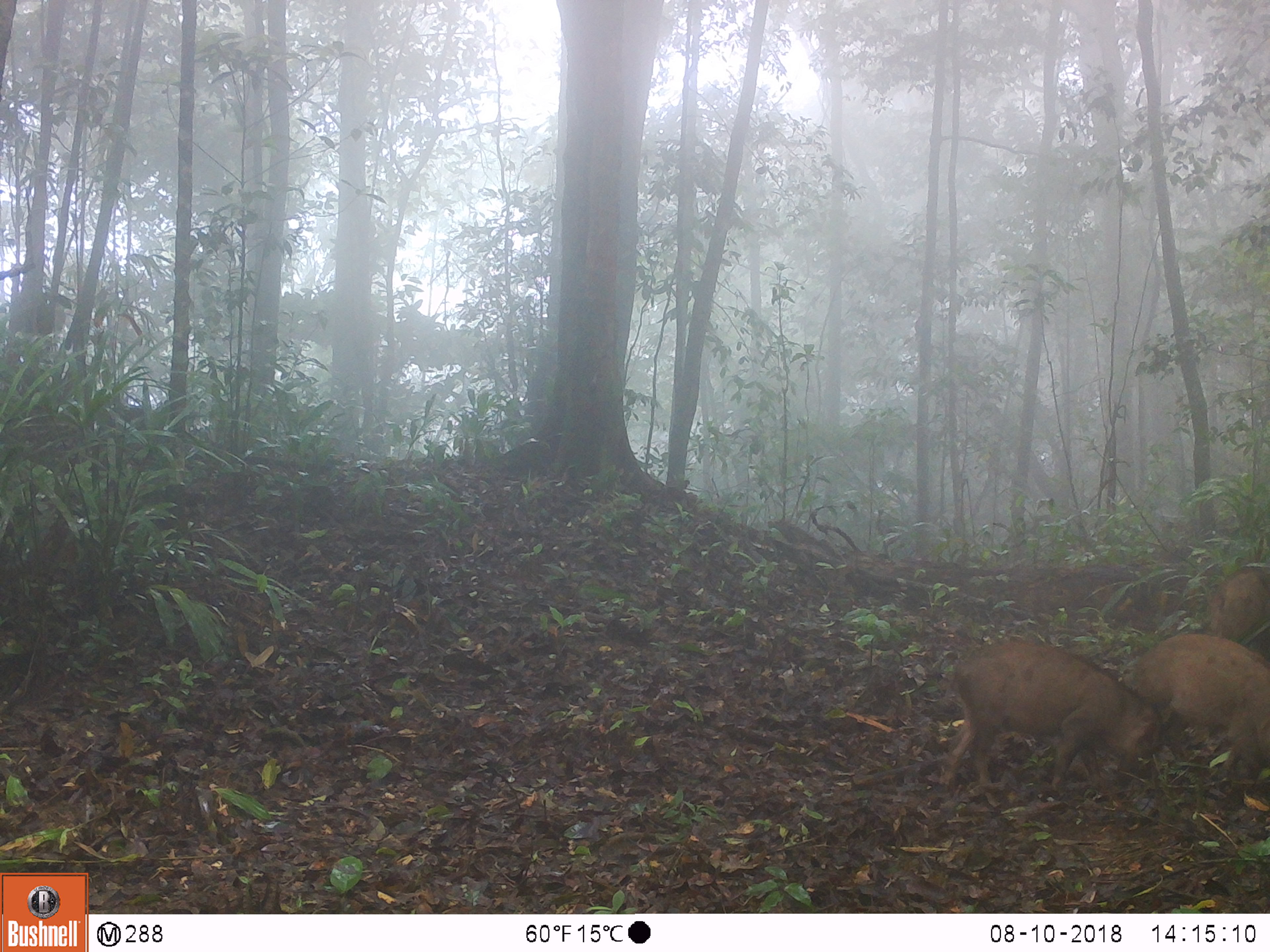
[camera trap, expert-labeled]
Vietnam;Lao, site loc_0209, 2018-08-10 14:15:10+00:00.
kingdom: Animalia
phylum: Chordata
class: Mammalia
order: Artiodactyla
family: Suidae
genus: Sus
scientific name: Sus scrofa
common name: eurasian wild pig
Eurasian wild pig (Sus scrofa). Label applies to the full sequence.